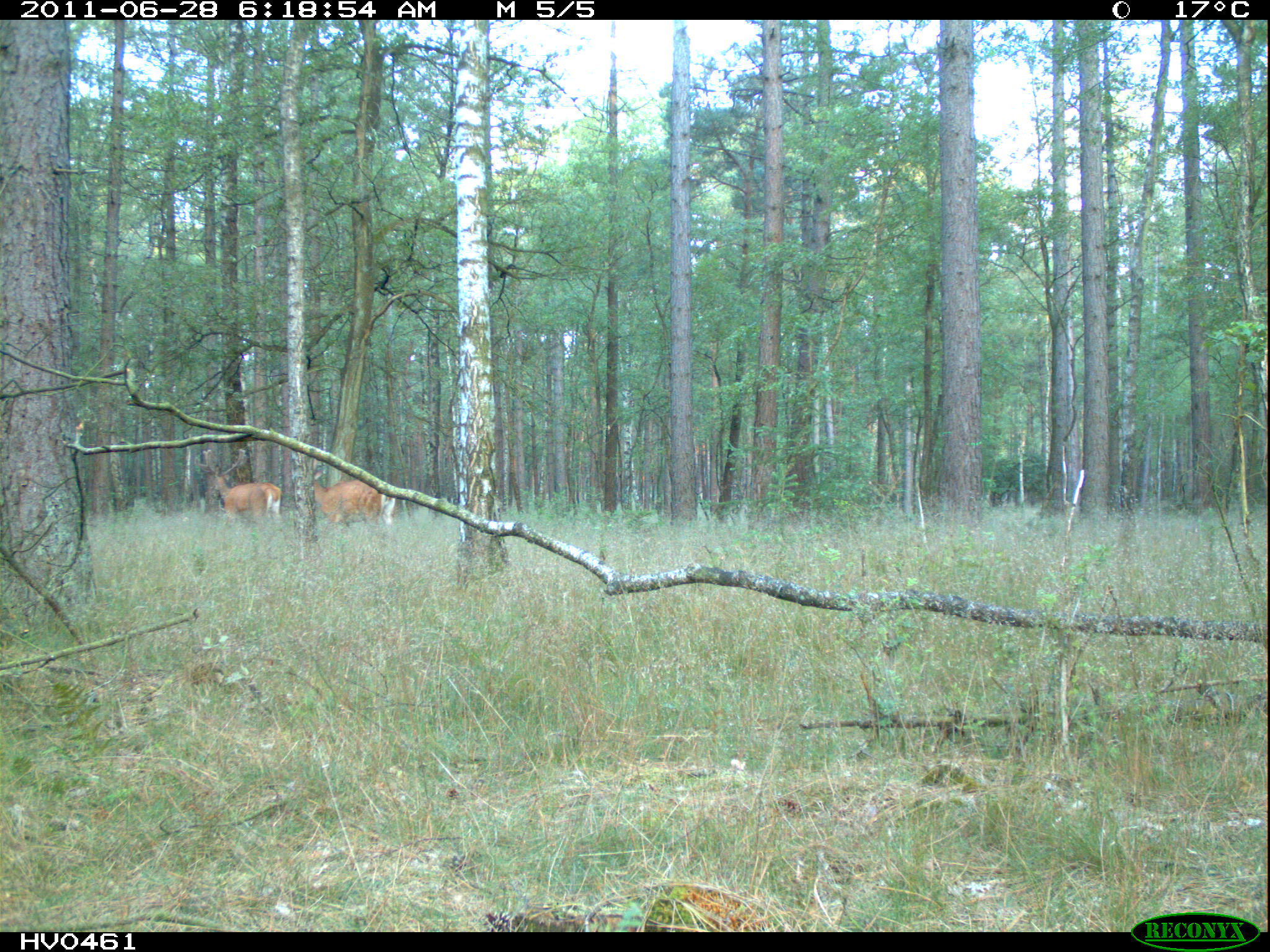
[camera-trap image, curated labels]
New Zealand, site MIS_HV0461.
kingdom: Animalia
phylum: Chordata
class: Mammalia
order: Artiodactyla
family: Cervidae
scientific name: Cervidae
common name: deer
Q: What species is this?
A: Deer (Cervidae).